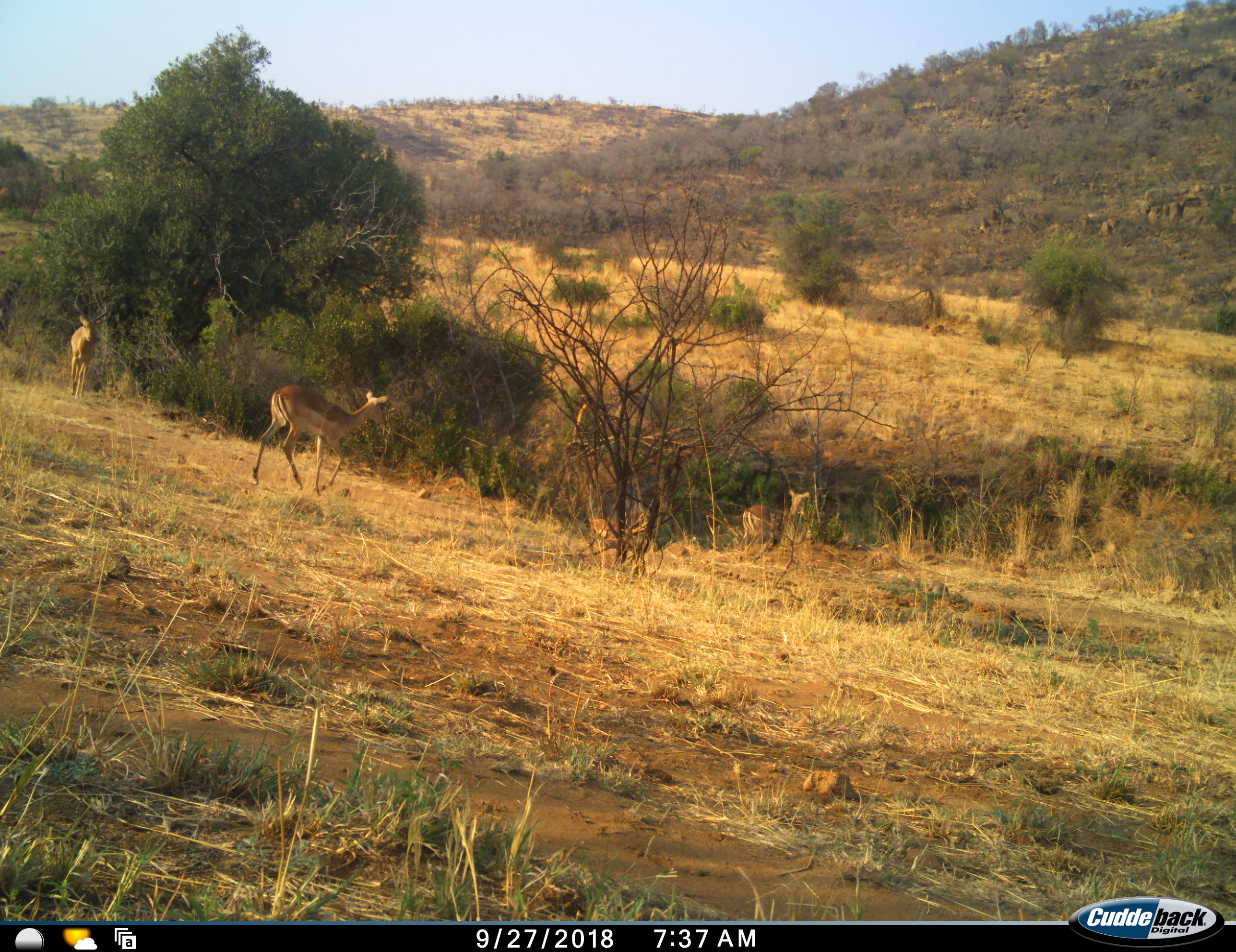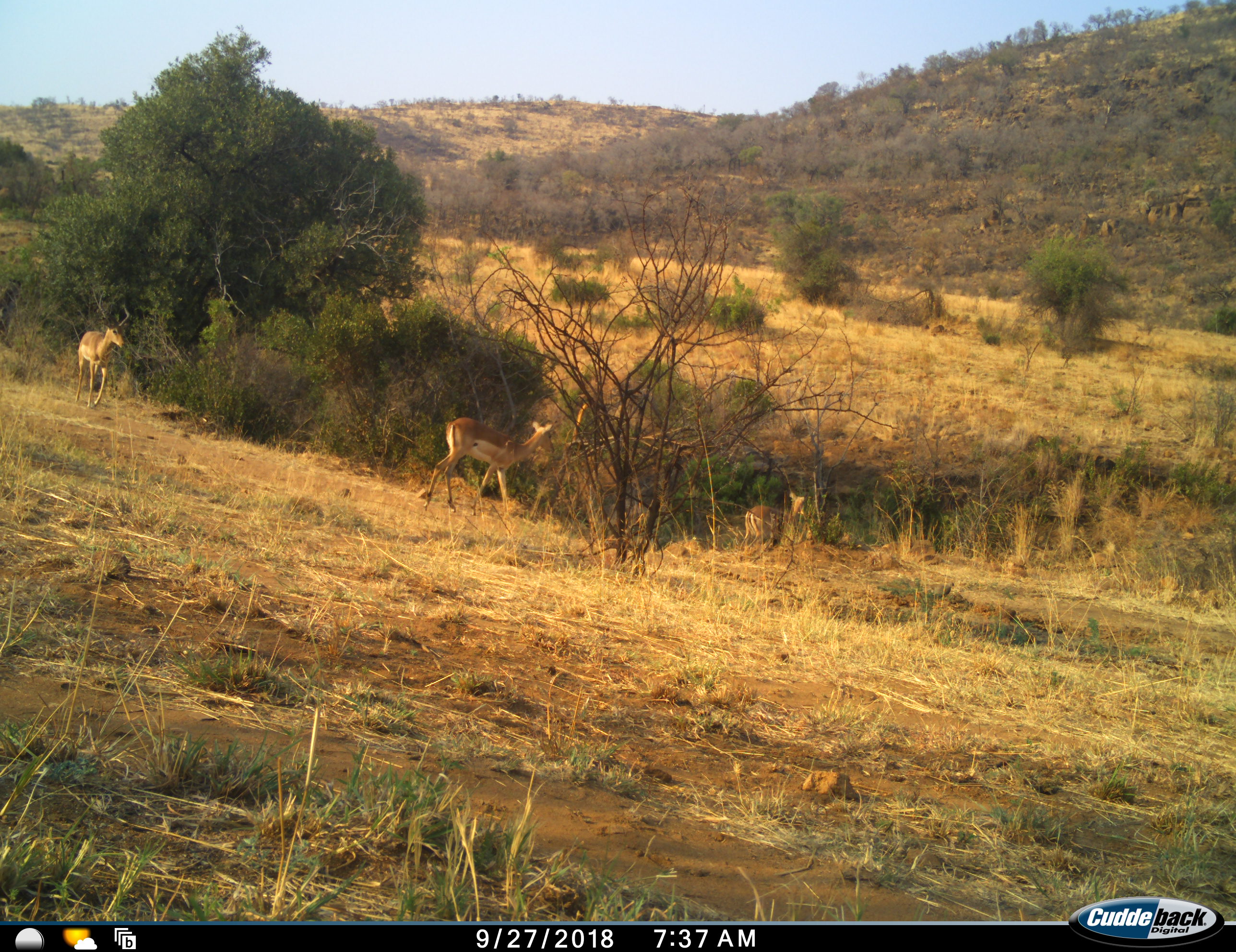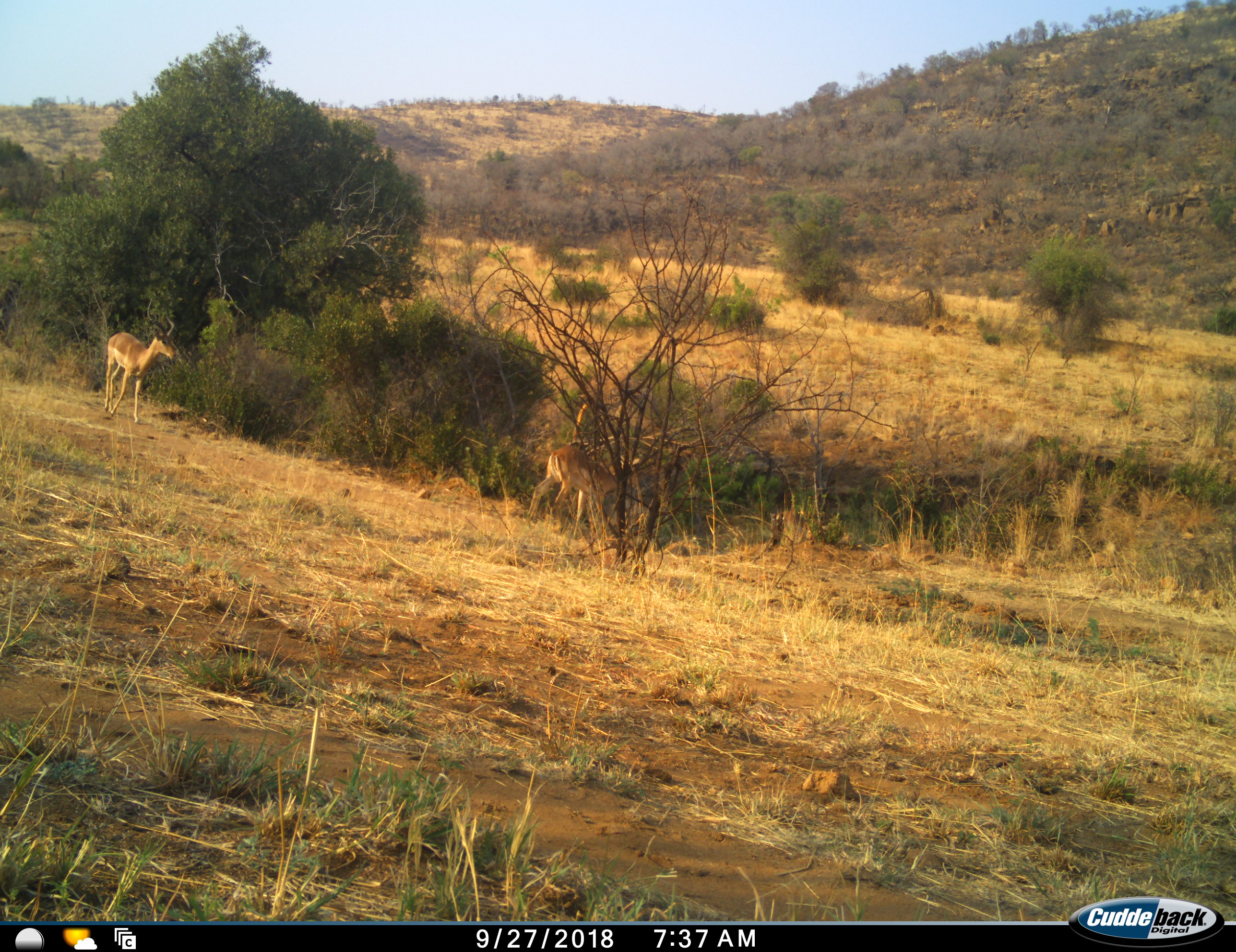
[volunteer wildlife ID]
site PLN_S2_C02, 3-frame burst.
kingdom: Animalia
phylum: Chordata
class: Mammalia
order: Artiodactyla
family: Bovidae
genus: Aepyceros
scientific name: Aepyceros melampus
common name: impala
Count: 3.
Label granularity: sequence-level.